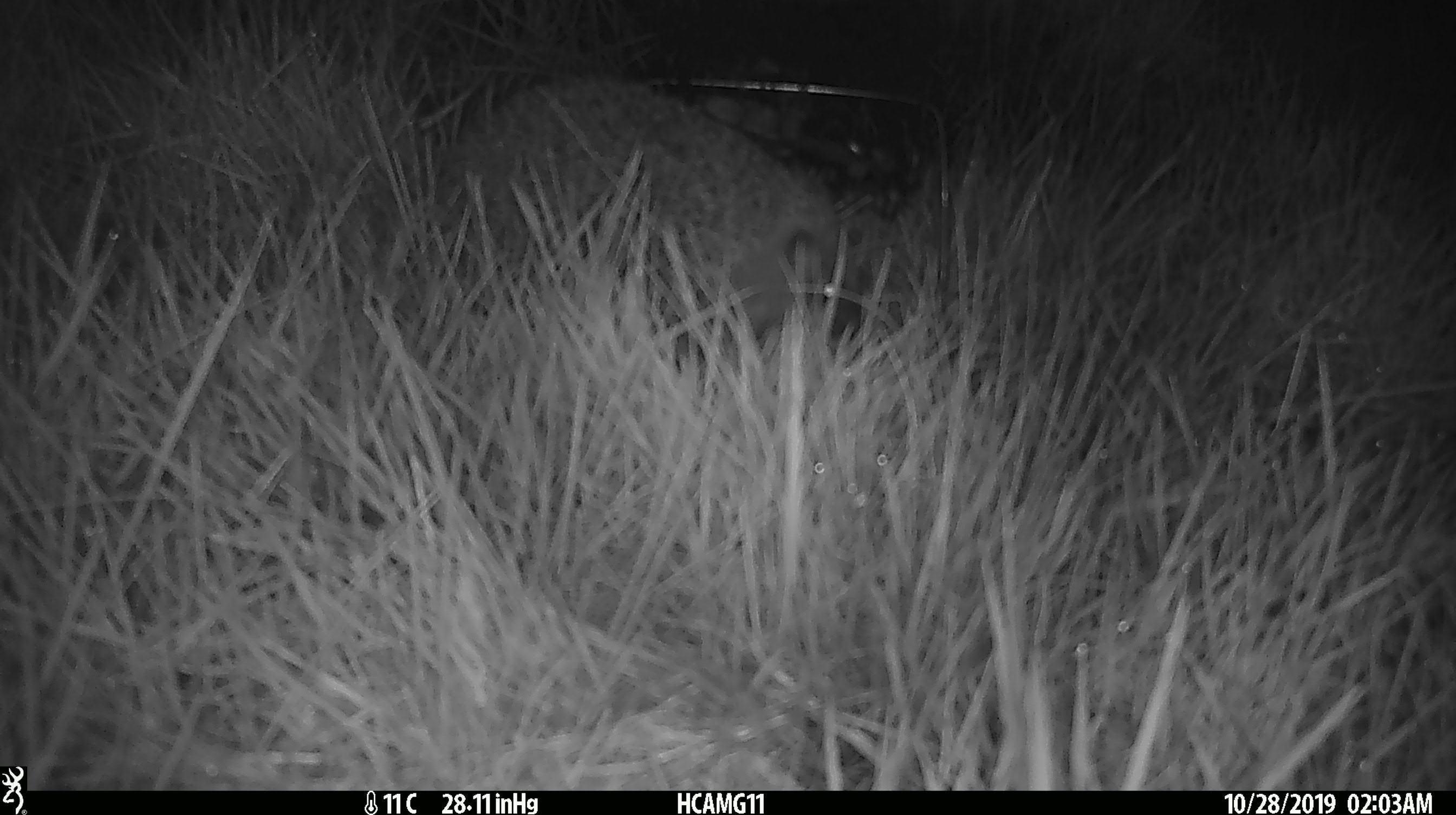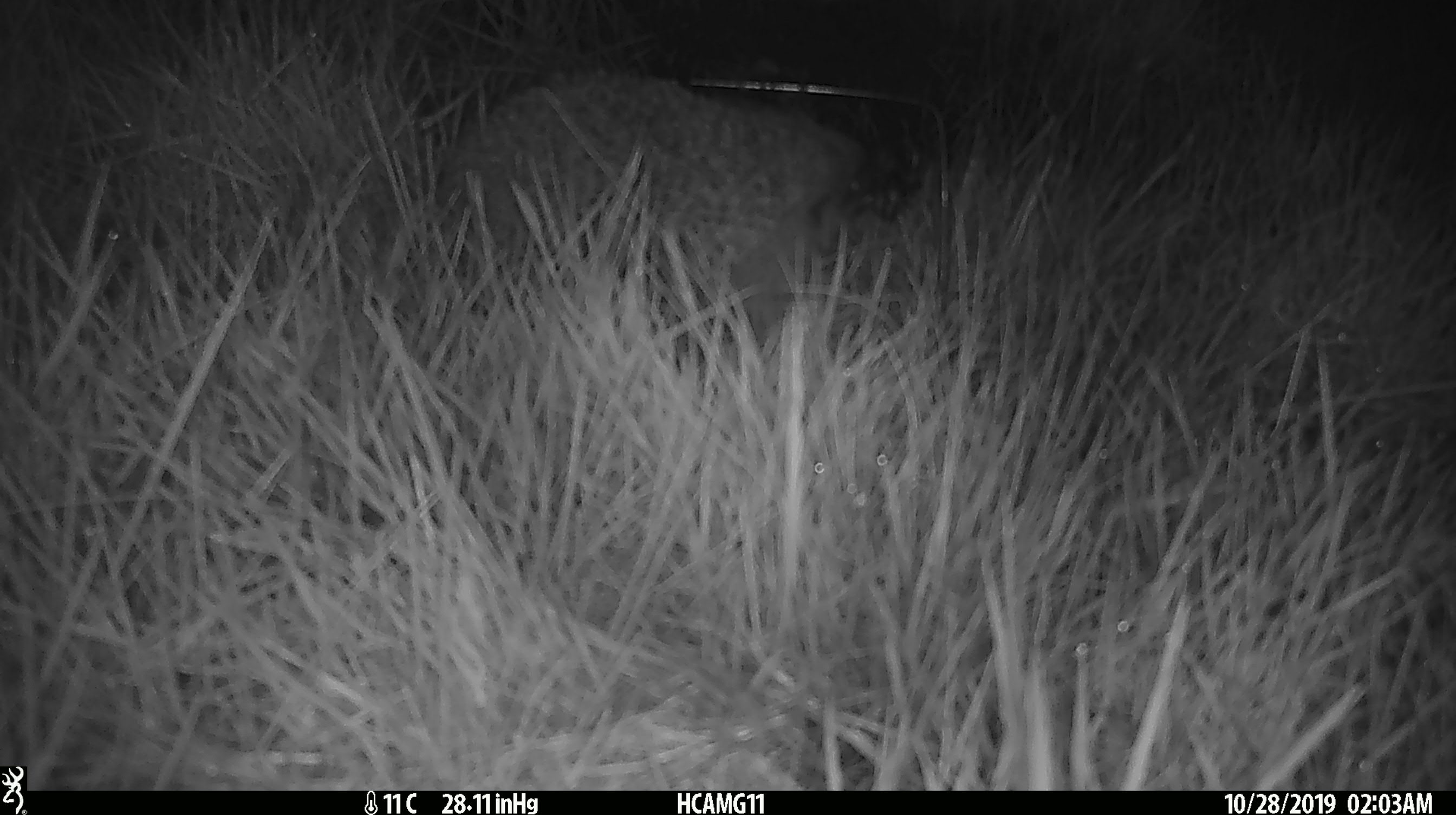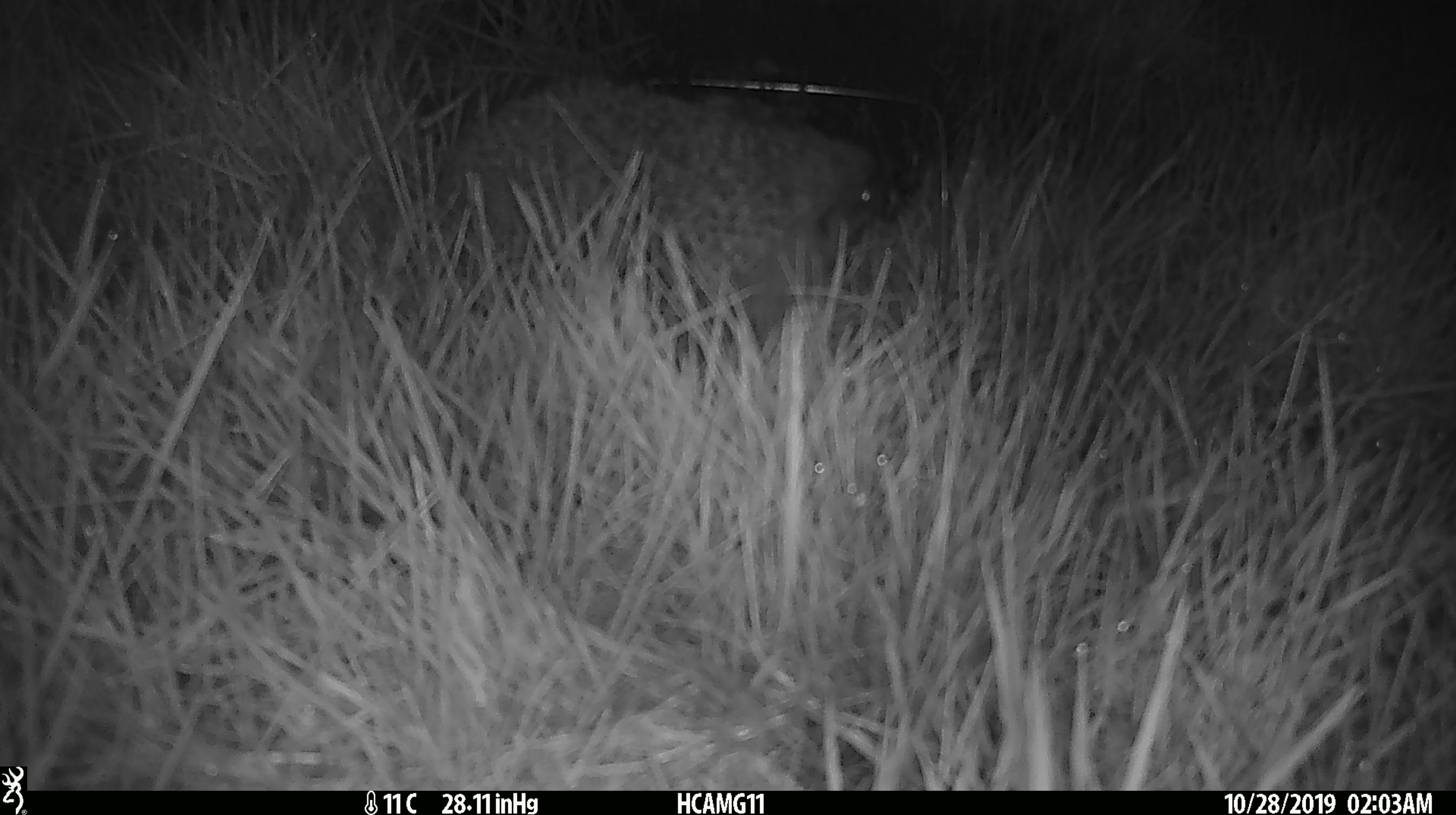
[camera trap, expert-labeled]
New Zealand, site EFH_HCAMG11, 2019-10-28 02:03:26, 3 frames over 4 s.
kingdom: Animalia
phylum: Chordata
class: Mammalia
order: Eulipotyphla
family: Erinaceidae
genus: Erinaceus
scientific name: Erinaceus europaeus europaeus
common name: european hedgehog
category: hedgehog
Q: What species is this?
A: Hedgehog (european hedgehog) (Erinaceus europaeus europaeus).